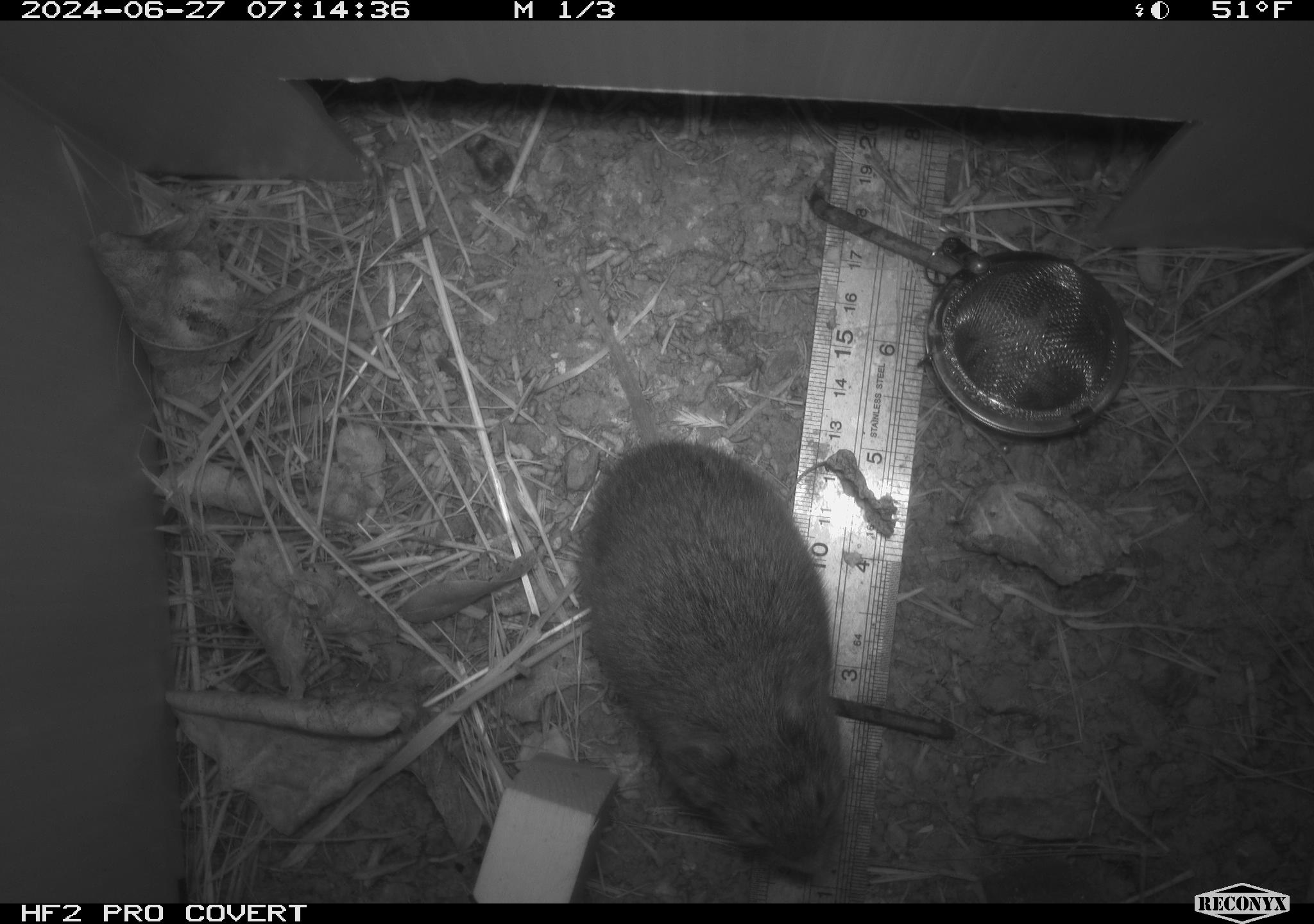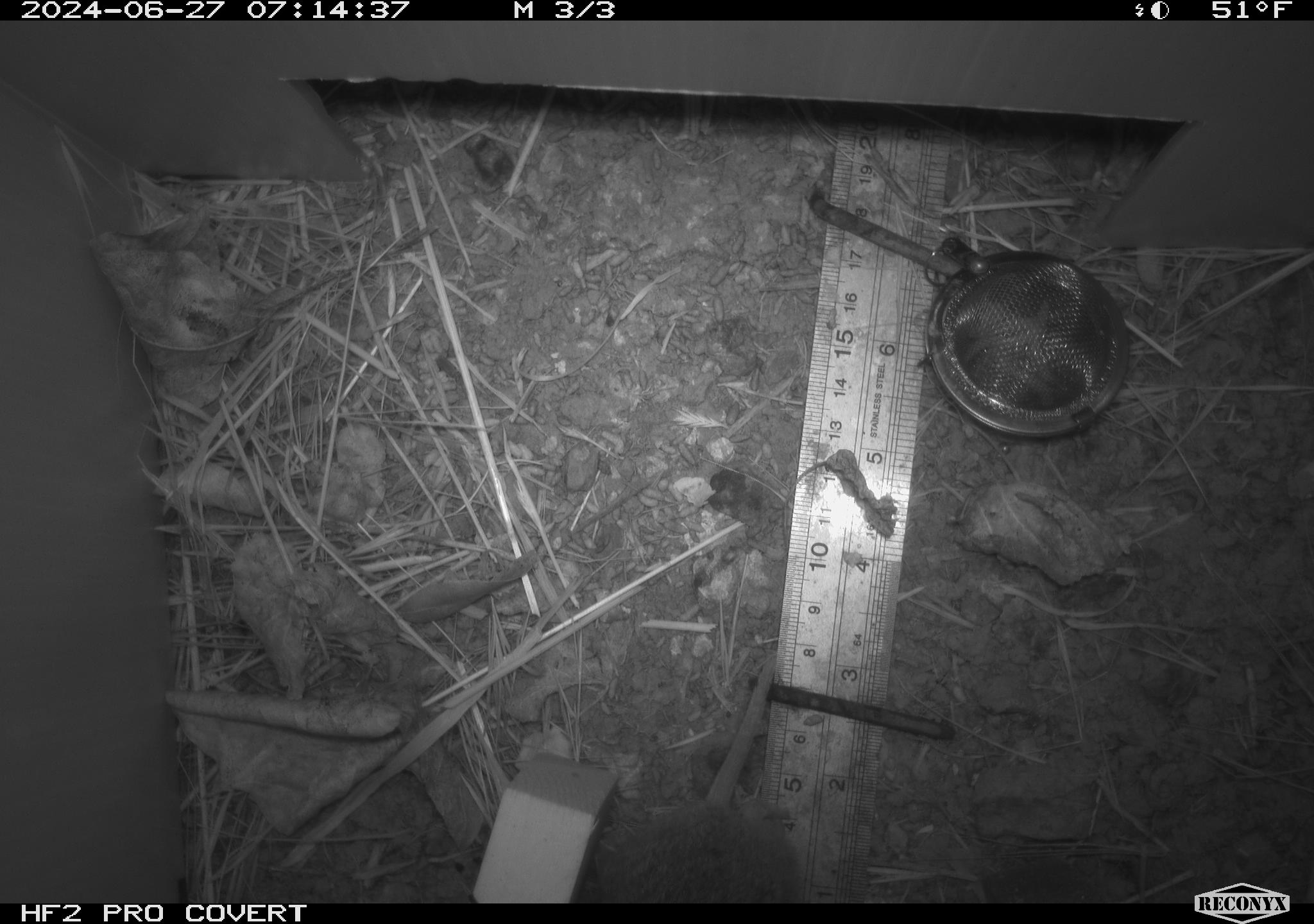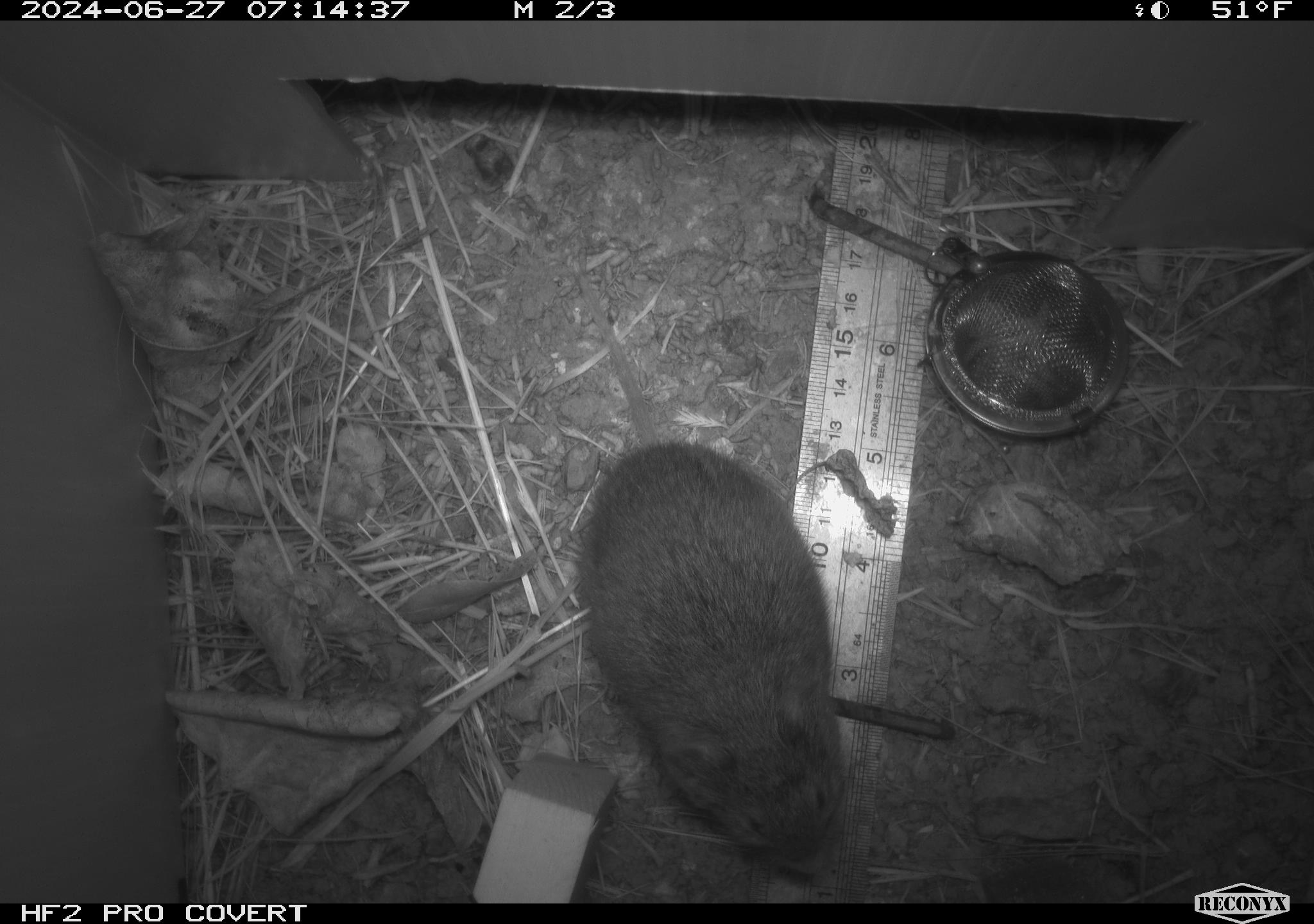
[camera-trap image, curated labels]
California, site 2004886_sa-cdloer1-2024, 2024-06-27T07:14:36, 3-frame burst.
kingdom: Animalia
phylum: Chordata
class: Mammalia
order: Rodentia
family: Cricetidae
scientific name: Arvicolinae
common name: voles, lemmings, and muskrats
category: arvicolinae subfamily